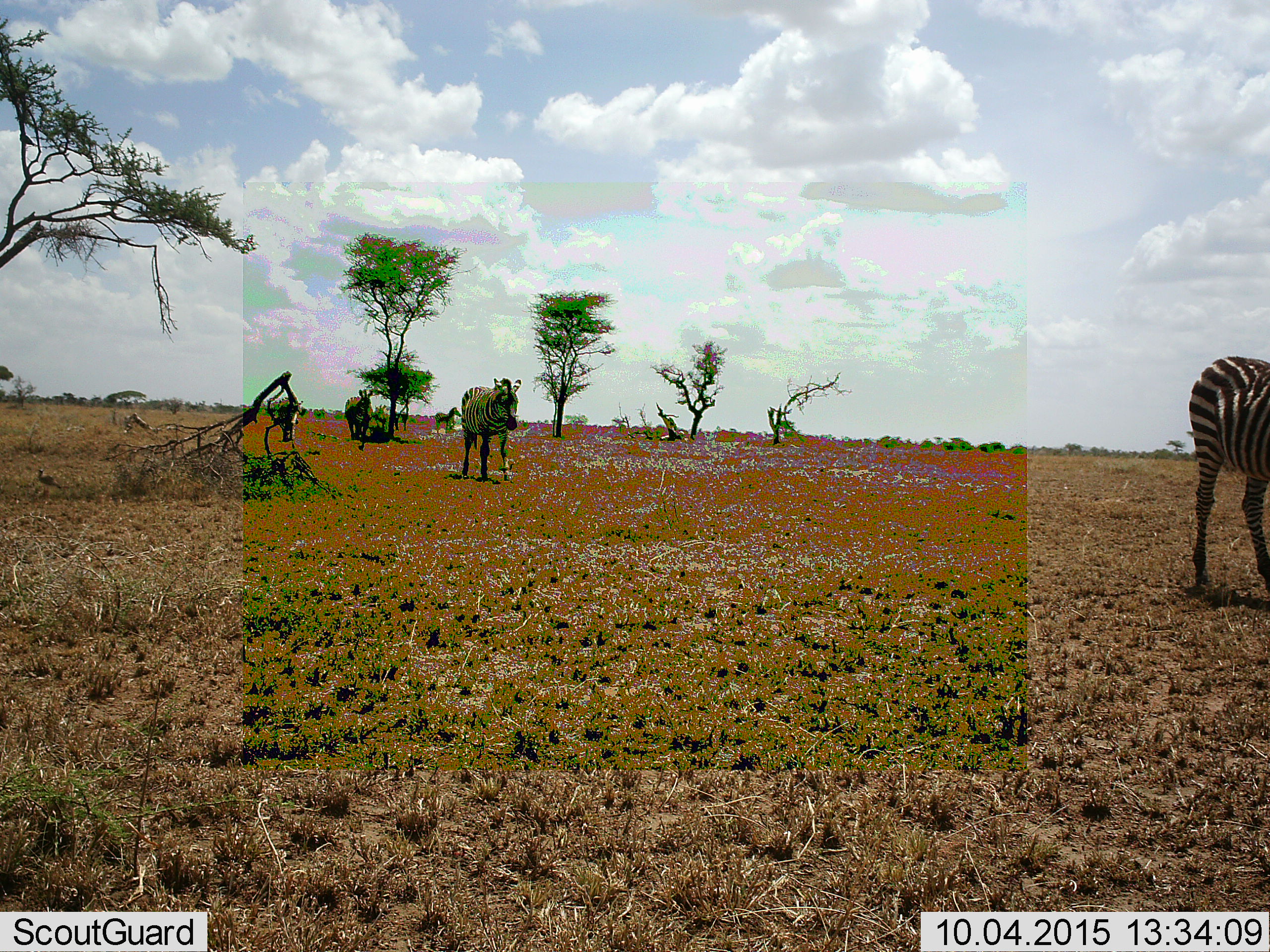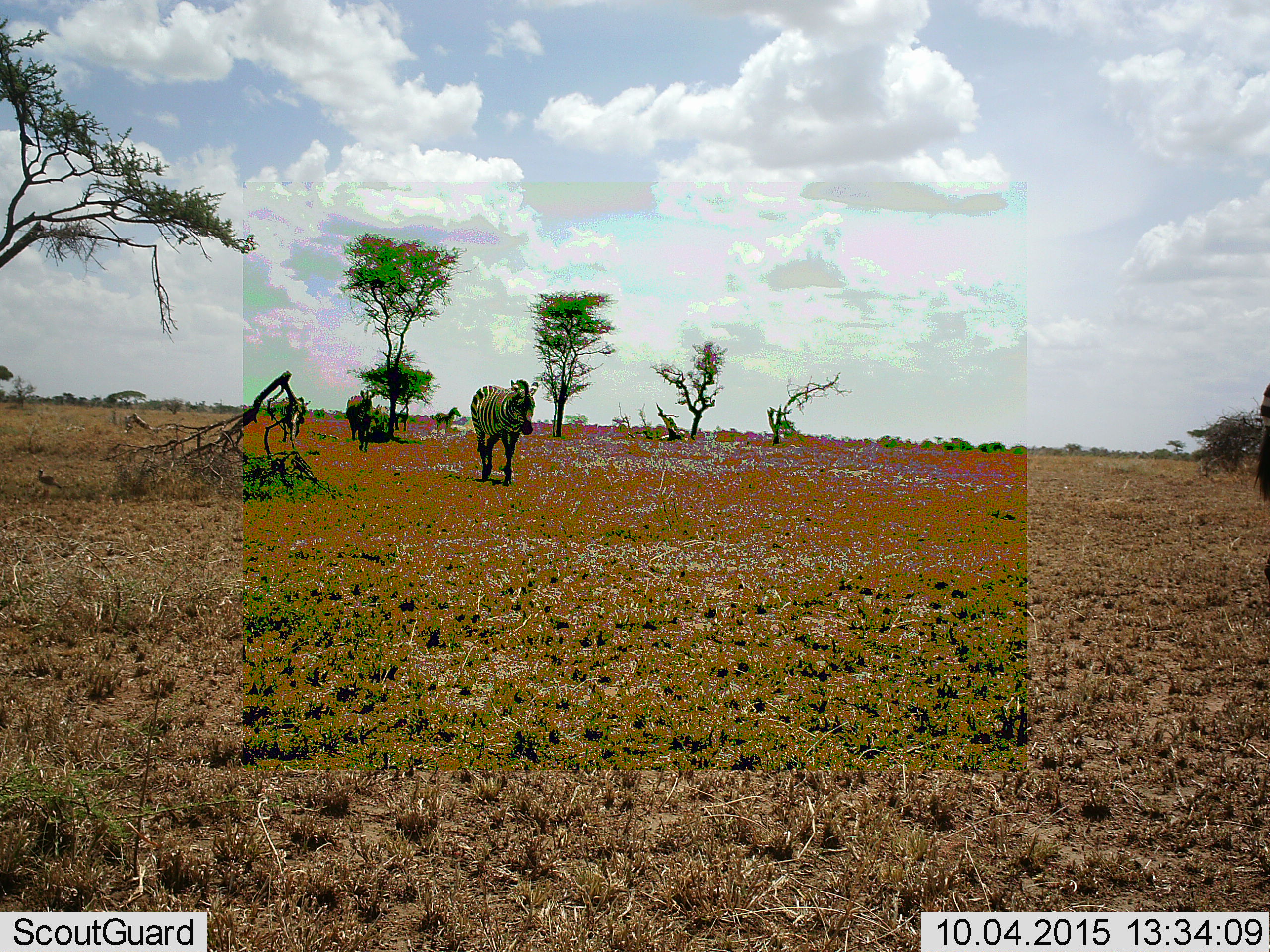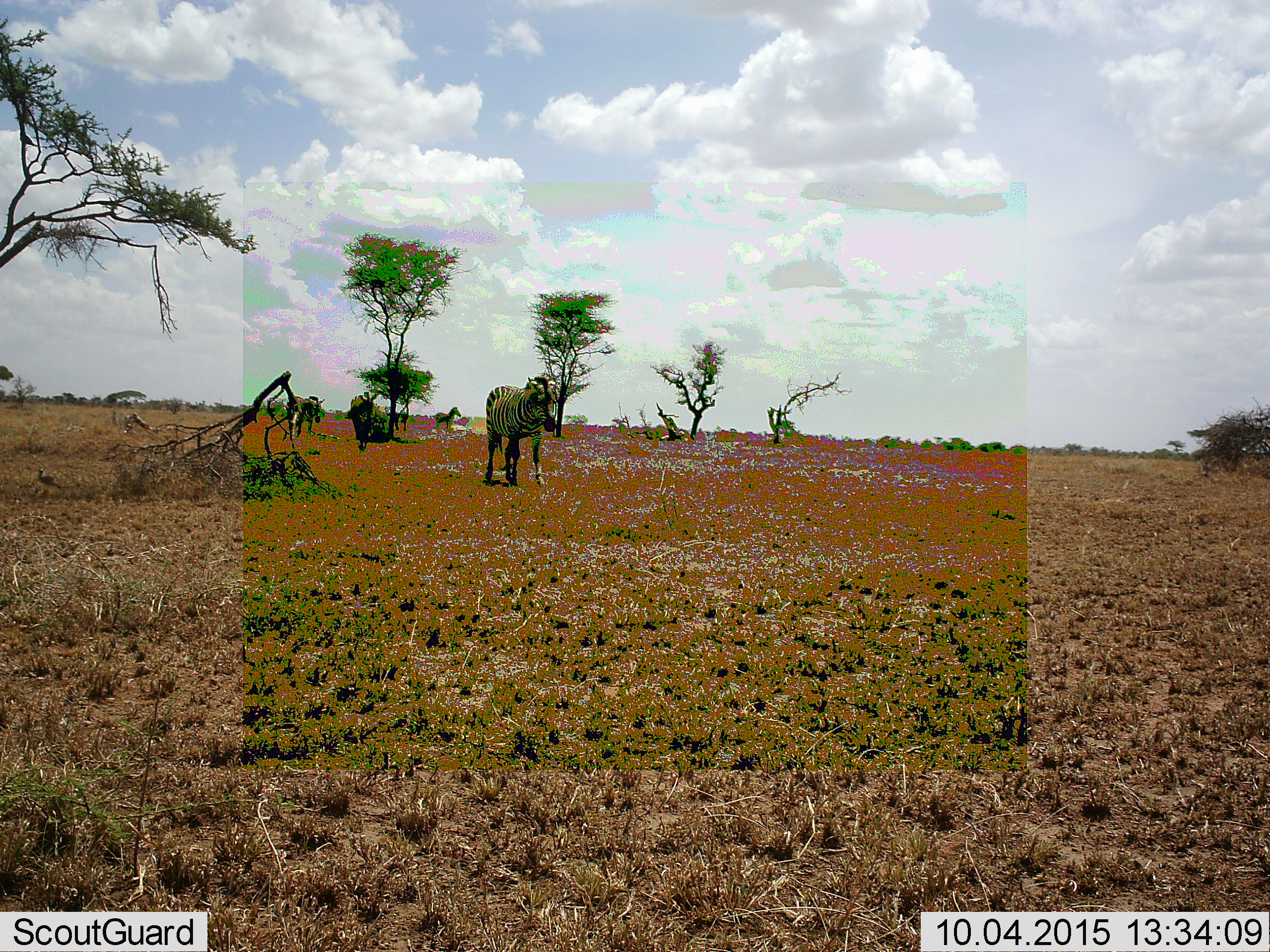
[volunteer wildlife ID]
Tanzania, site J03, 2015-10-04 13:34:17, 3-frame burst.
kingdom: Animalia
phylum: Chordata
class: Mammalia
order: Perissodactyla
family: Equidae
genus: Equus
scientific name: Equus quagga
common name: plains zebra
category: zebra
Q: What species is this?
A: Zebra (plains zebra) (Equus quagga).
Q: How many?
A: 4.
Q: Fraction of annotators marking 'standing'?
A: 56%.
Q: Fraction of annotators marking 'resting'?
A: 0%.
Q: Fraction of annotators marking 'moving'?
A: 89%.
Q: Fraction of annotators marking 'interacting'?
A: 0%.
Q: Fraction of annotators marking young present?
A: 22%.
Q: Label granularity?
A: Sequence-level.